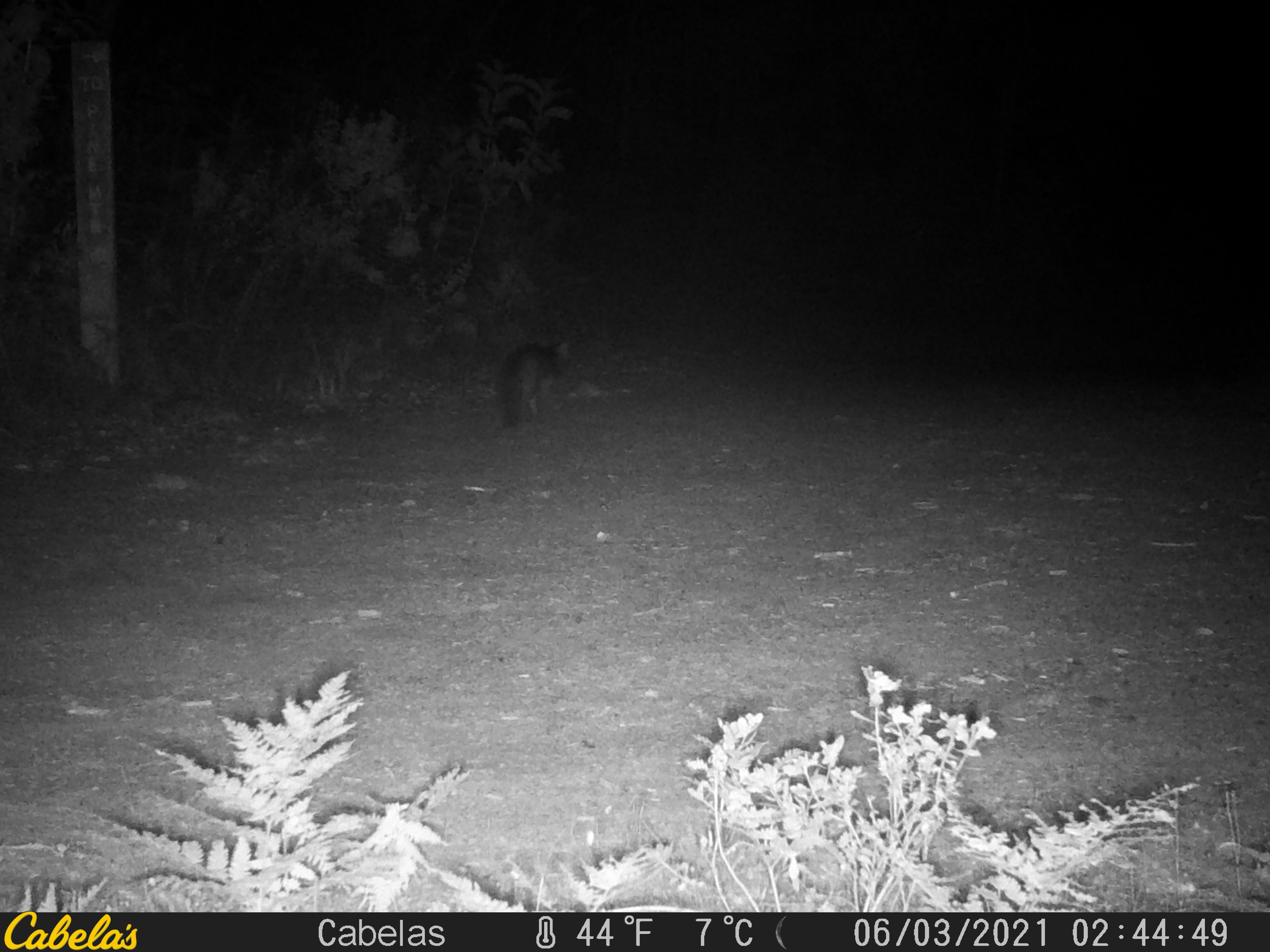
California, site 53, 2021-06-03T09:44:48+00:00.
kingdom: Animalia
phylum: Chordata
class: Mammalia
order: Carnivora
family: Canidae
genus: Urocyon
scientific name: Urocyon cinereoargenteus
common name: gray fox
Gray fox (Urocyon cinereoargenteus).